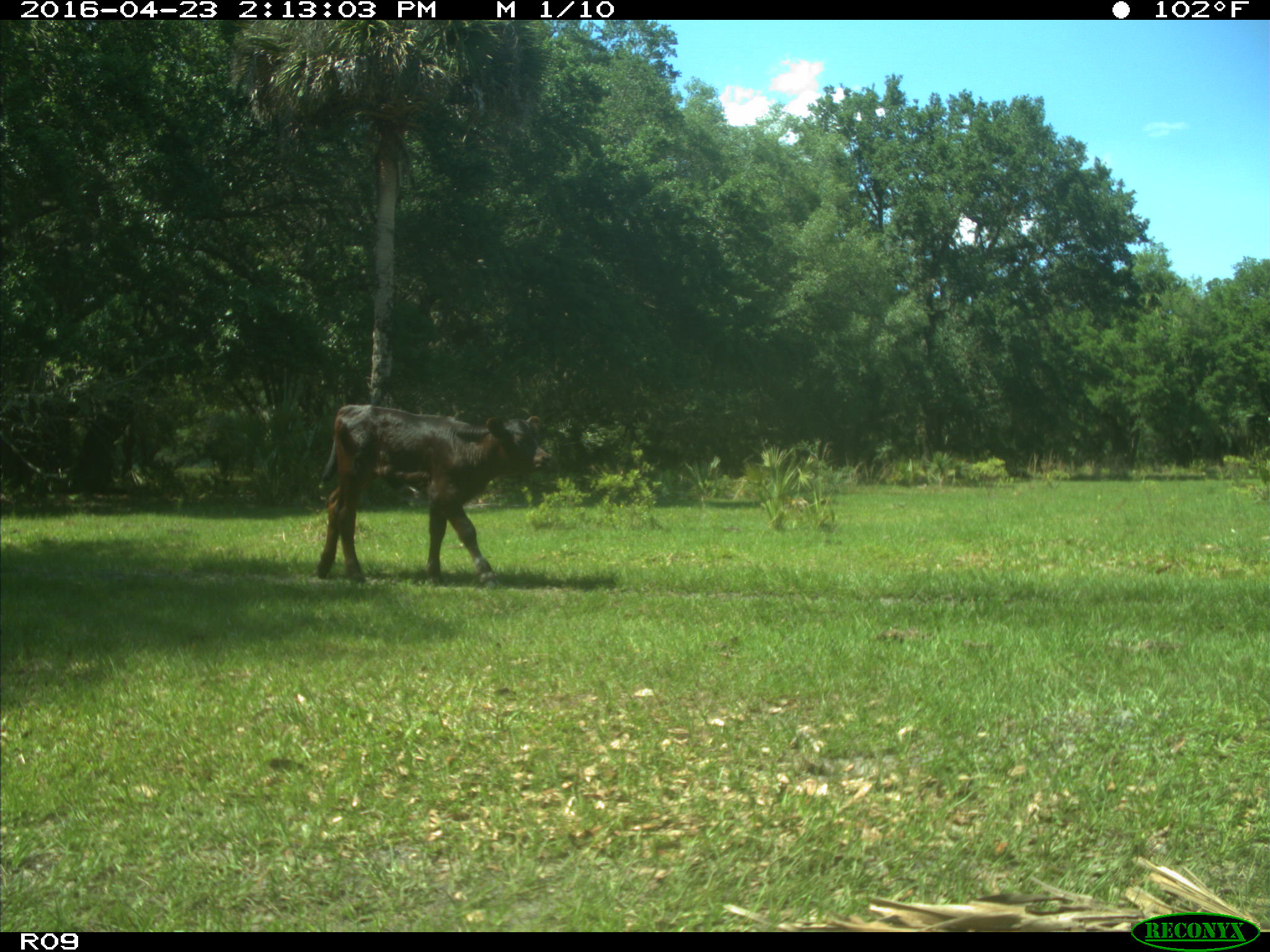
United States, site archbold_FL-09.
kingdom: Animalia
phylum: Chordata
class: Mammalia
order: Artiodactyla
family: Bovidae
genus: Bos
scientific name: Bos taurus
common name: domestic cow